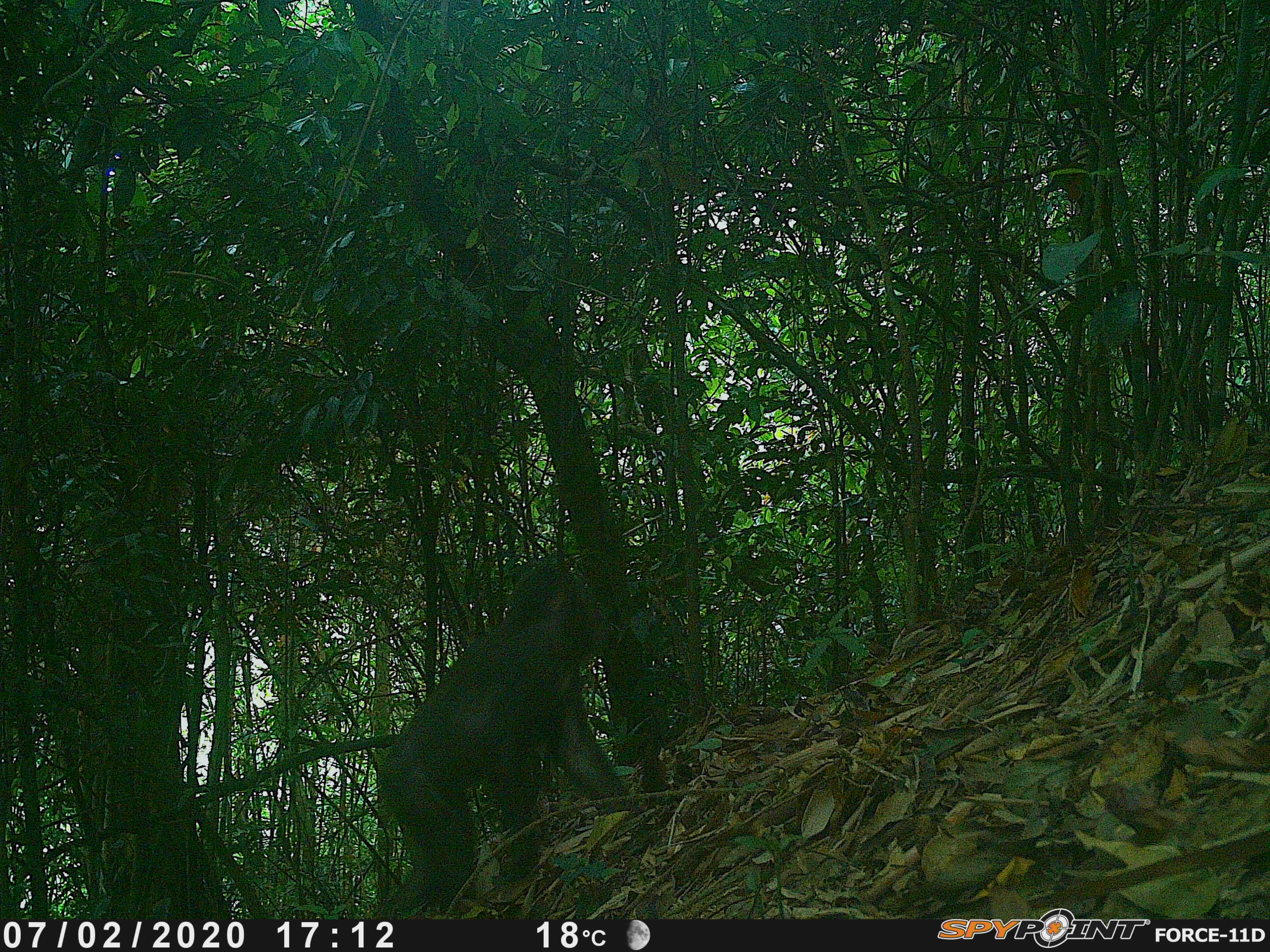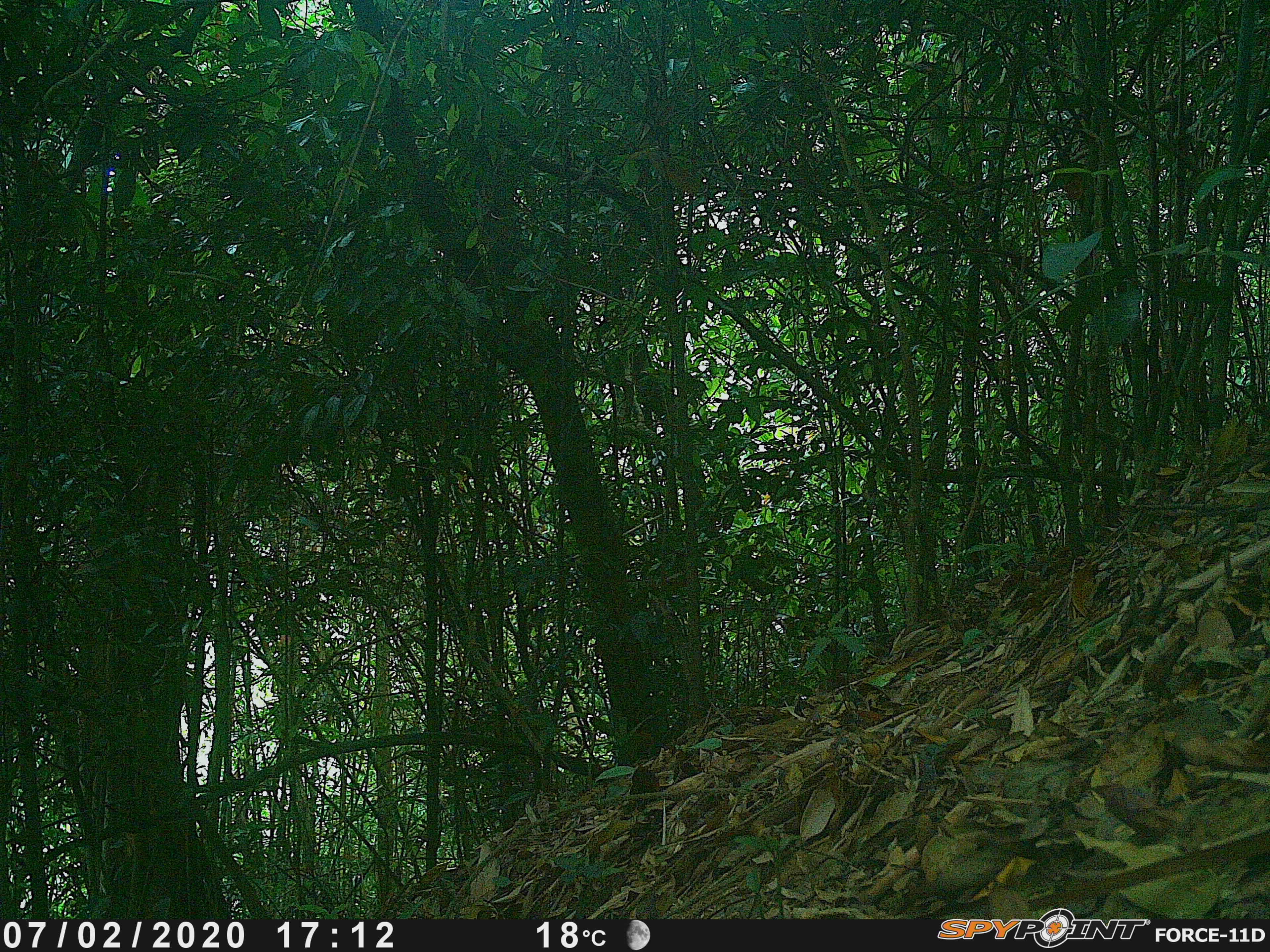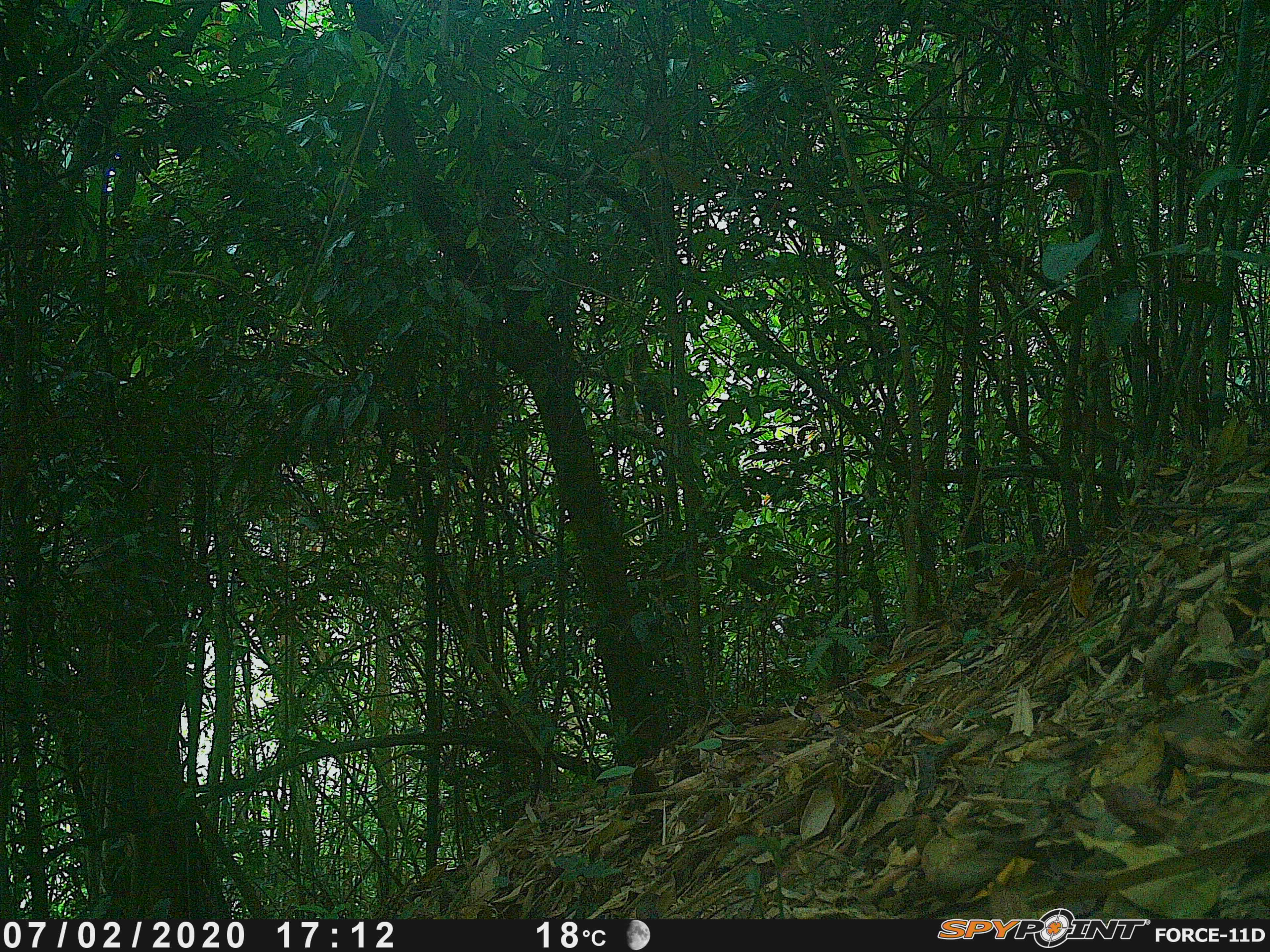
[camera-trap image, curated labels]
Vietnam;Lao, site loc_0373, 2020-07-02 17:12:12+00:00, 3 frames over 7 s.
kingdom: Animalia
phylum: Chordata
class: Mammalia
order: Primates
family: Cercopithecidae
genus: Macaca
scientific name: Macaca arctoides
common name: stump-tailed macaque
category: stump tailed macaque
Stump tailed macaque (stump-tailed macaque) (Macaca arctoides). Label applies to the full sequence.